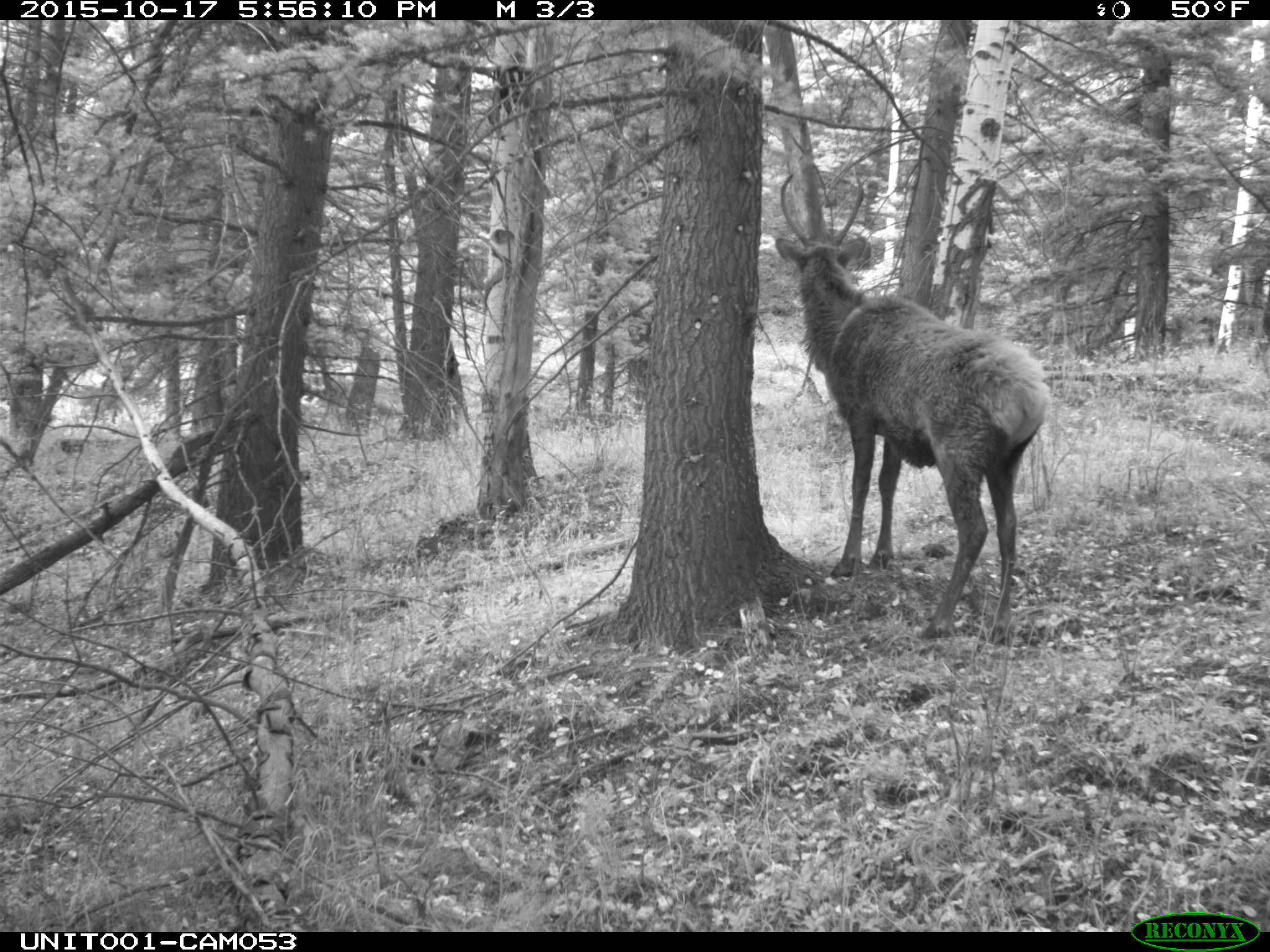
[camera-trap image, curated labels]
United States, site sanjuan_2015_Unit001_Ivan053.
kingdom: Animalia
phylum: Chordata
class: Mammalia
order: Artiodactyla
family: Cervidae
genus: Cervus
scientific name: Cervus elaphus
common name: red deer